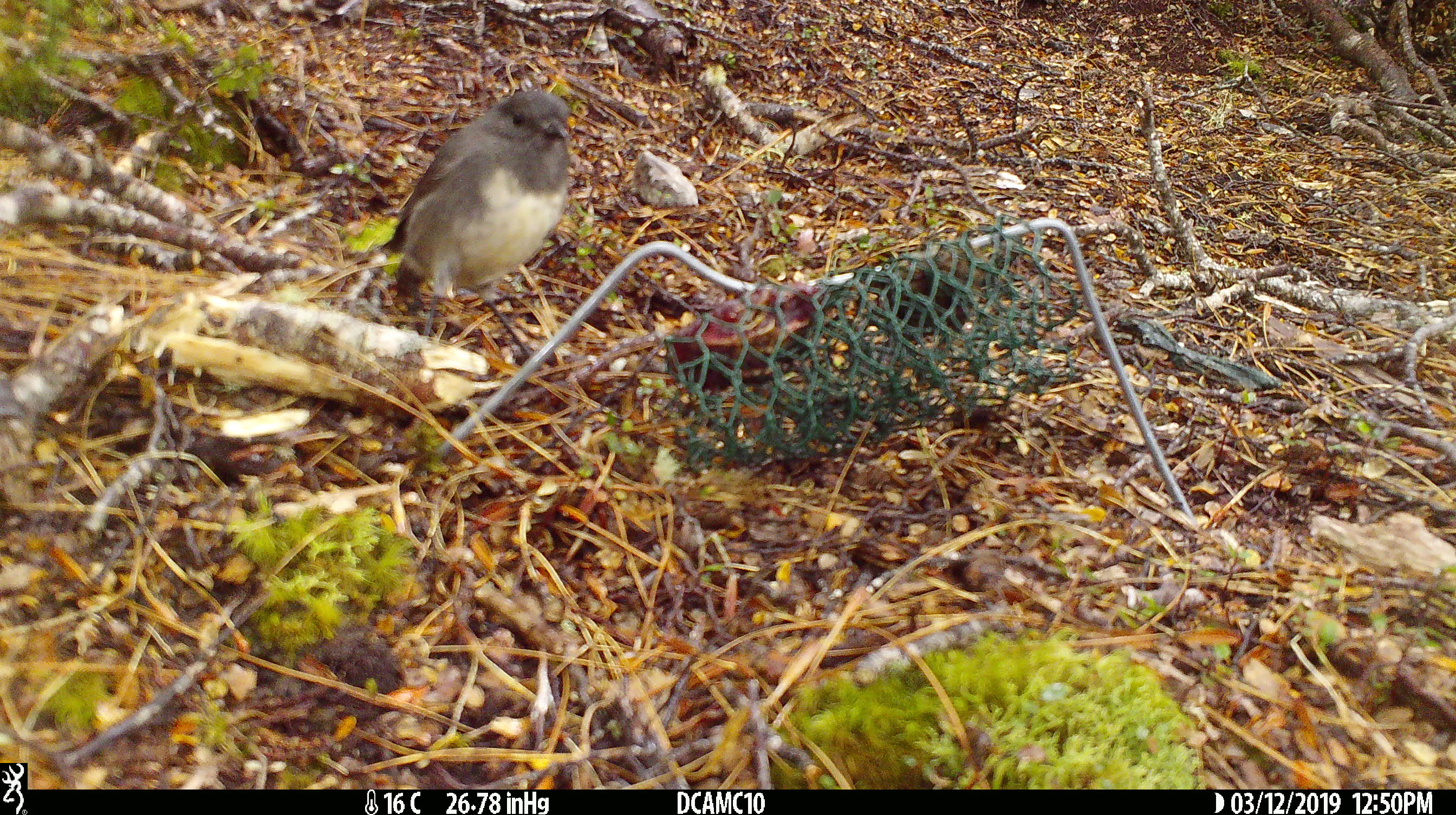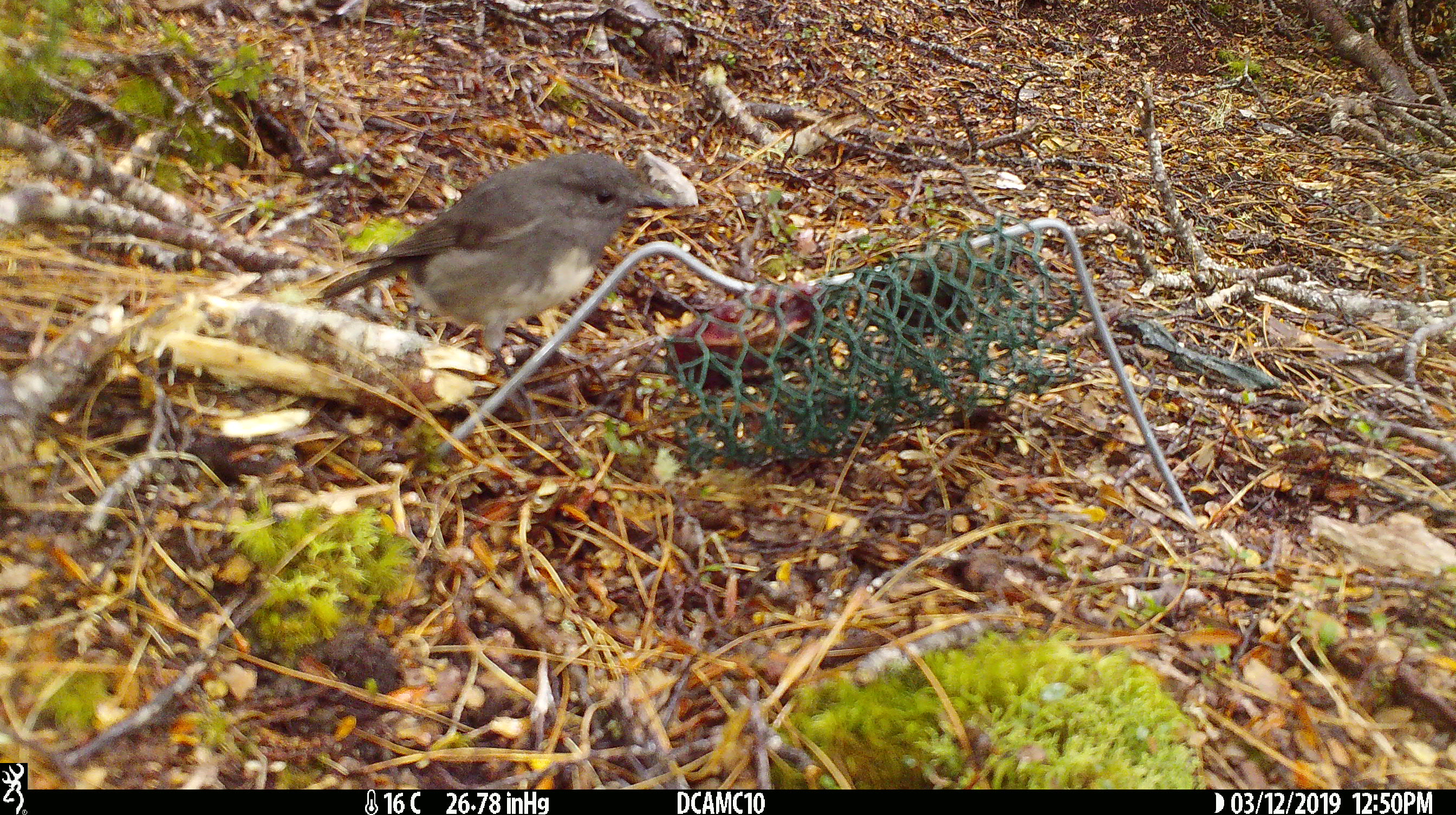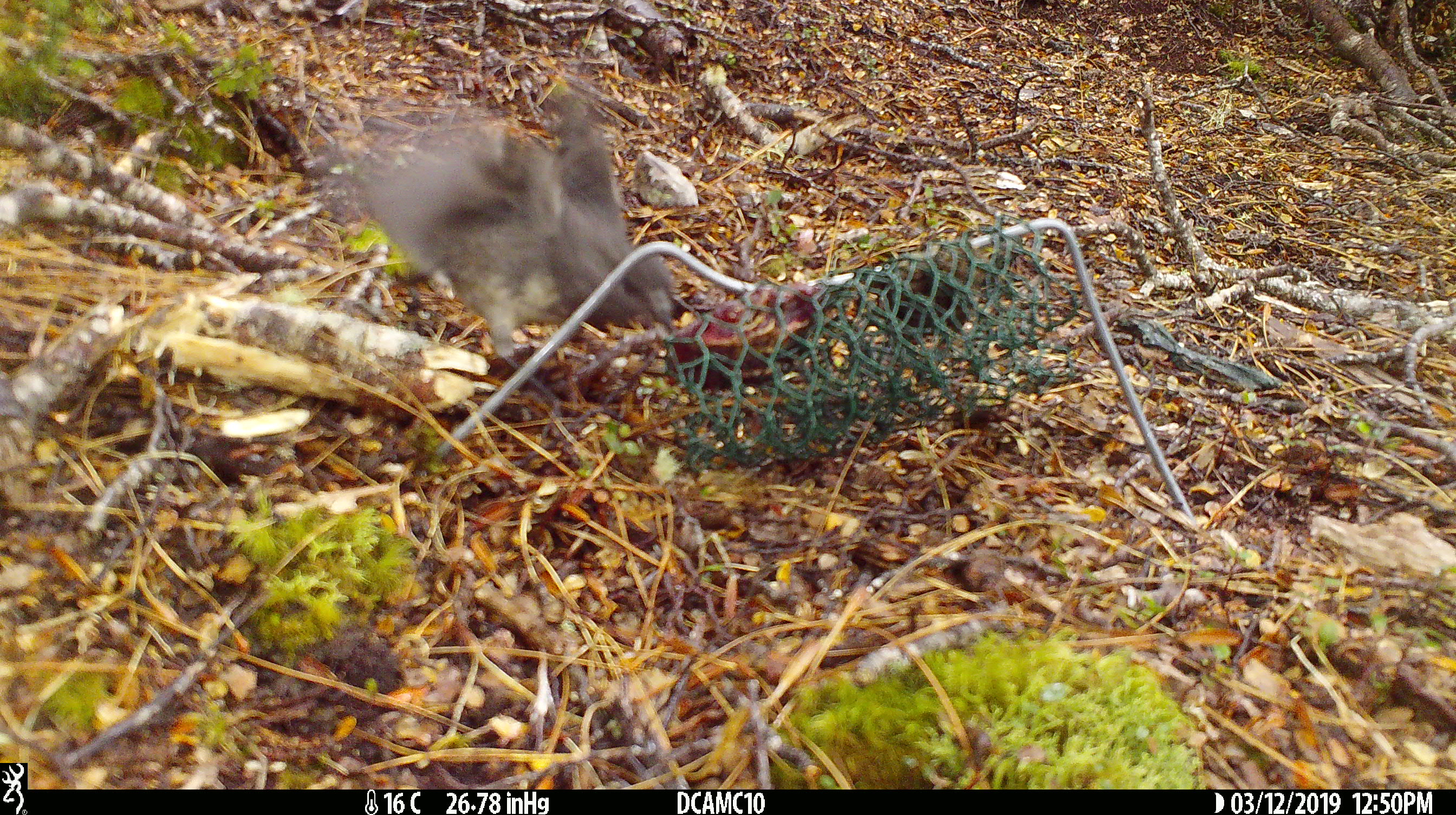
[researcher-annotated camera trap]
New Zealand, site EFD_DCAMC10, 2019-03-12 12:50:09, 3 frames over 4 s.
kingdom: Animalia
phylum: Chordata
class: Aves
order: Passeriformes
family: Petroicidae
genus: Petroica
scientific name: Petroica australis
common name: new zealand robin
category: robin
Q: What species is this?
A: Robin (new zealand robin) (Petroica australis).